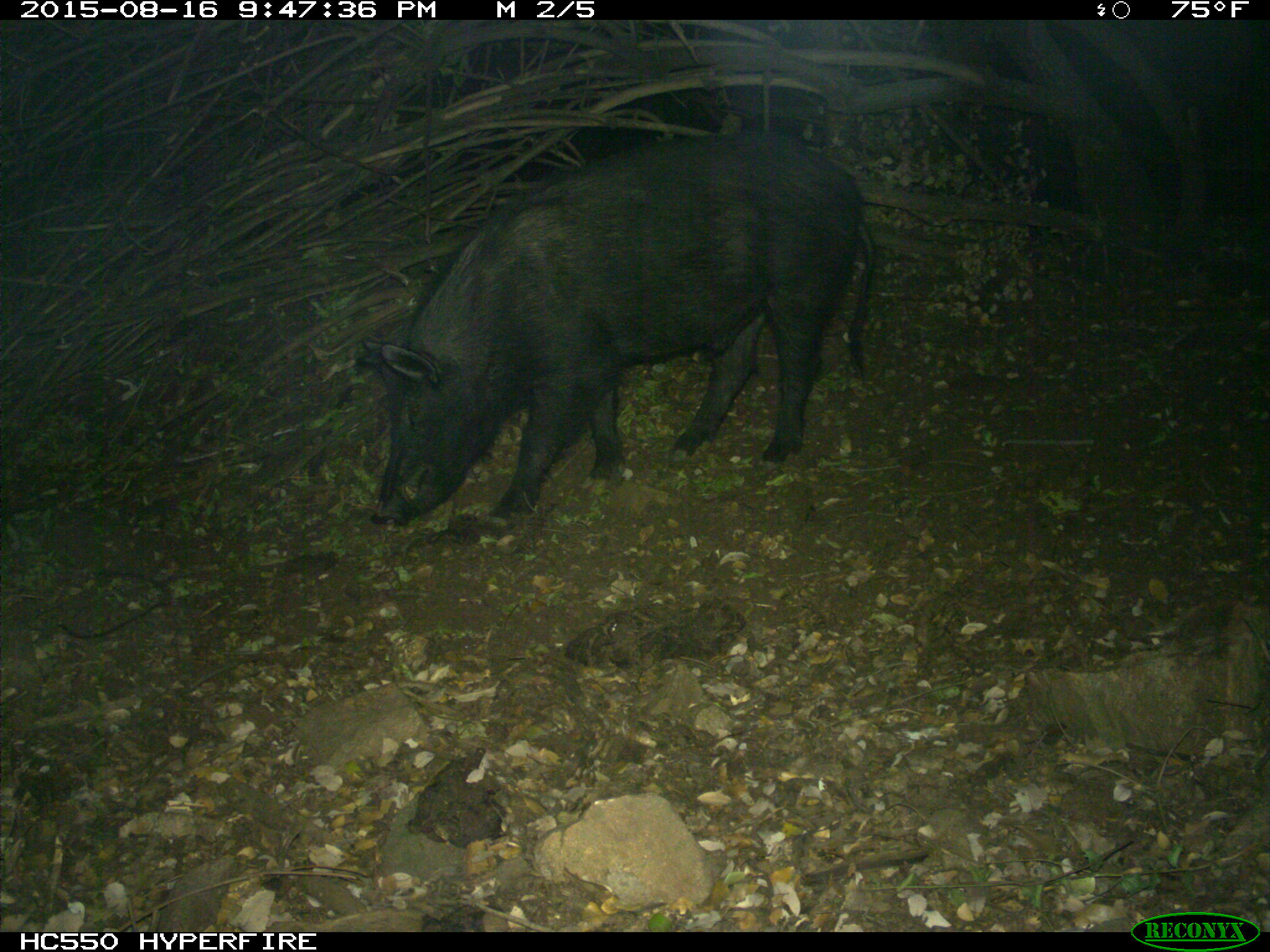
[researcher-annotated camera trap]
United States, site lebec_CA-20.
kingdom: Animalia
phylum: Chordata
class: Mammalia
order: Artiodactyla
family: Suidae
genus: Sus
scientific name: Sus scrofa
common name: wild boar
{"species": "Sus scrofa (wild boar)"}